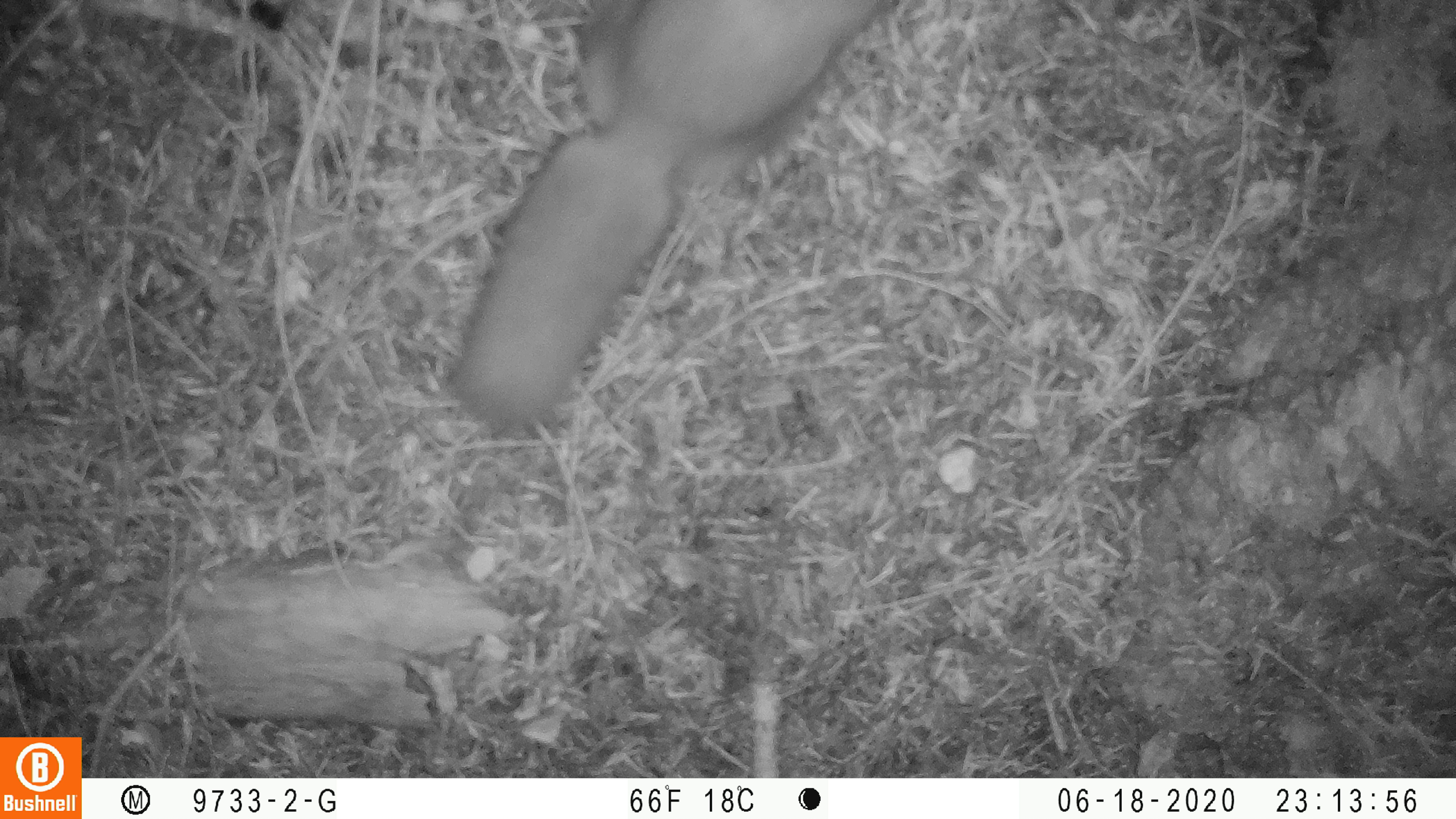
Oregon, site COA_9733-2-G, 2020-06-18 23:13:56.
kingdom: Animalia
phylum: Chordata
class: Mammalia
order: Rodentia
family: Sciuridae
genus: Glaucomys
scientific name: Glaucomys oregonensis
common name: humboldt's flying squirrel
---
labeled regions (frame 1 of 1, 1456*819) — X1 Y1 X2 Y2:
humboldt's flying squirrel: 417 0 918 443